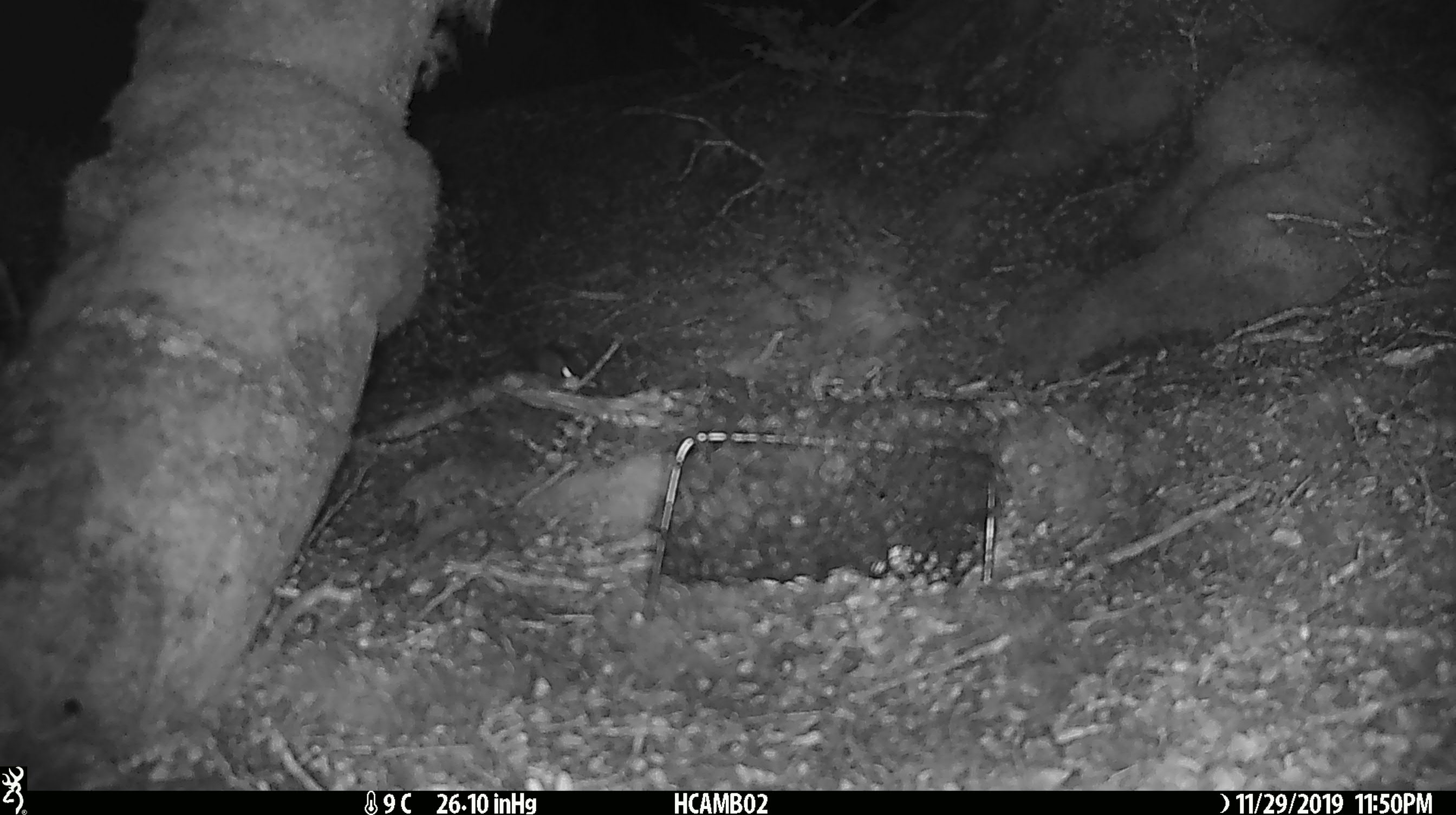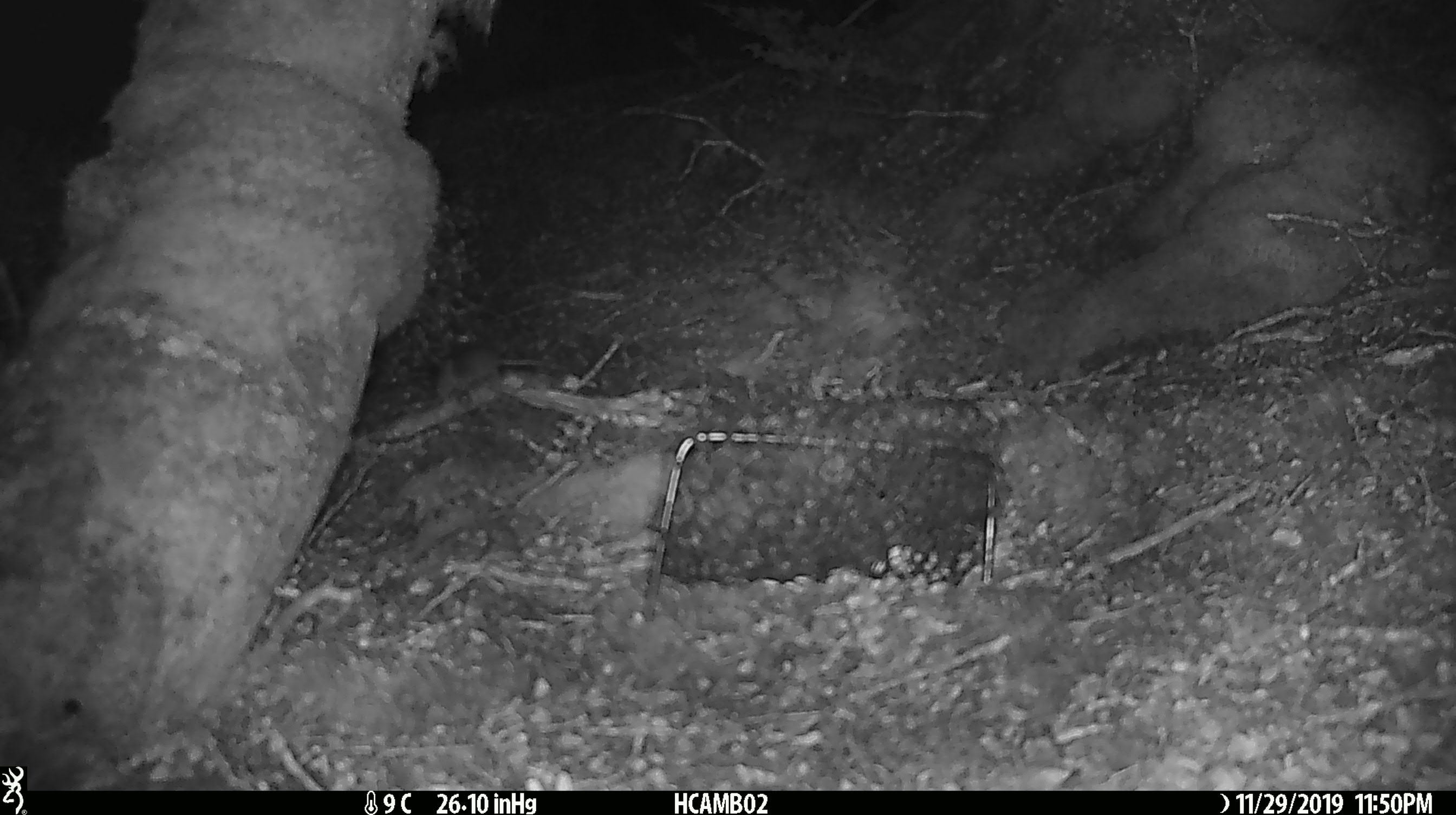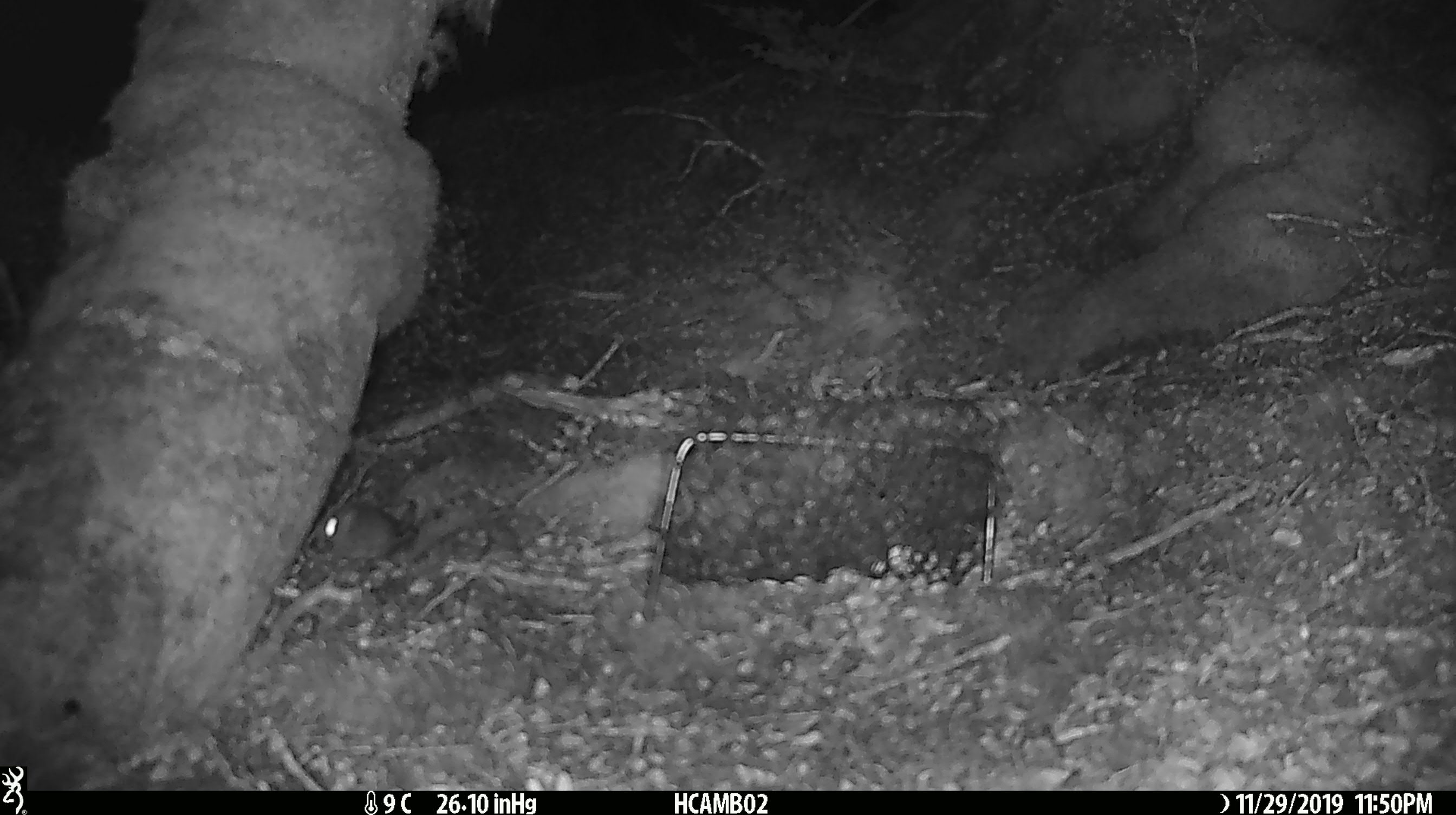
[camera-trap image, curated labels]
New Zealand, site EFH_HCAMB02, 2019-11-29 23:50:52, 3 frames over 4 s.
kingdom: Animalia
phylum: Chordata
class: Mammalia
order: Rodentia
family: Muridae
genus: Mus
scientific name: Mus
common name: mouse